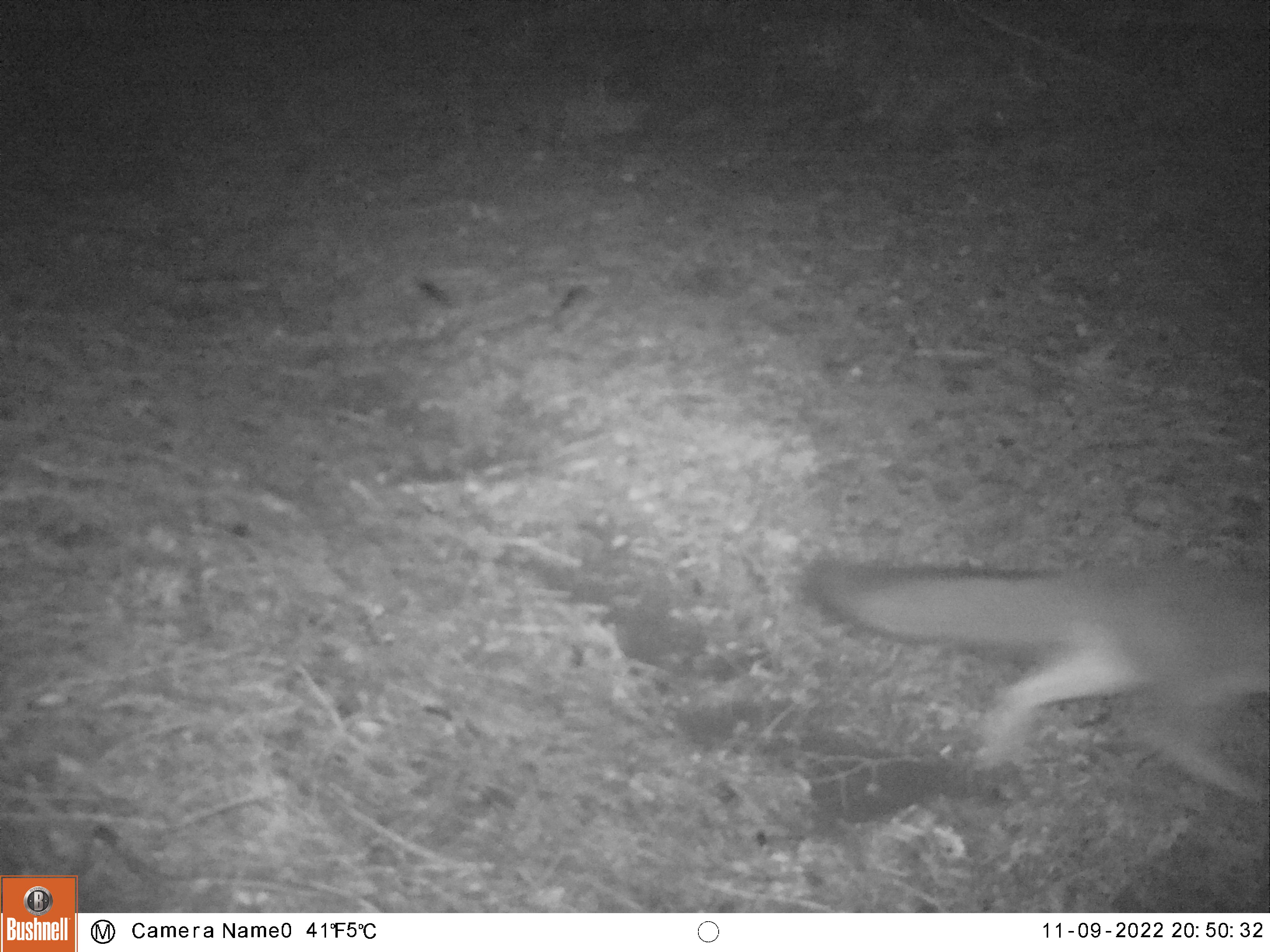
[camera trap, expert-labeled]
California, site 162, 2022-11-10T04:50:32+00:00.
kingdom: Animalia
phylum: Chordata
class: Mammalia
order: Carnivora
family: Canidae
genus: Urocyon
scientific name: Urocyon cinereoargenteus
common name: gray fox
Gray fox (Urocyon cinereoargenteus).